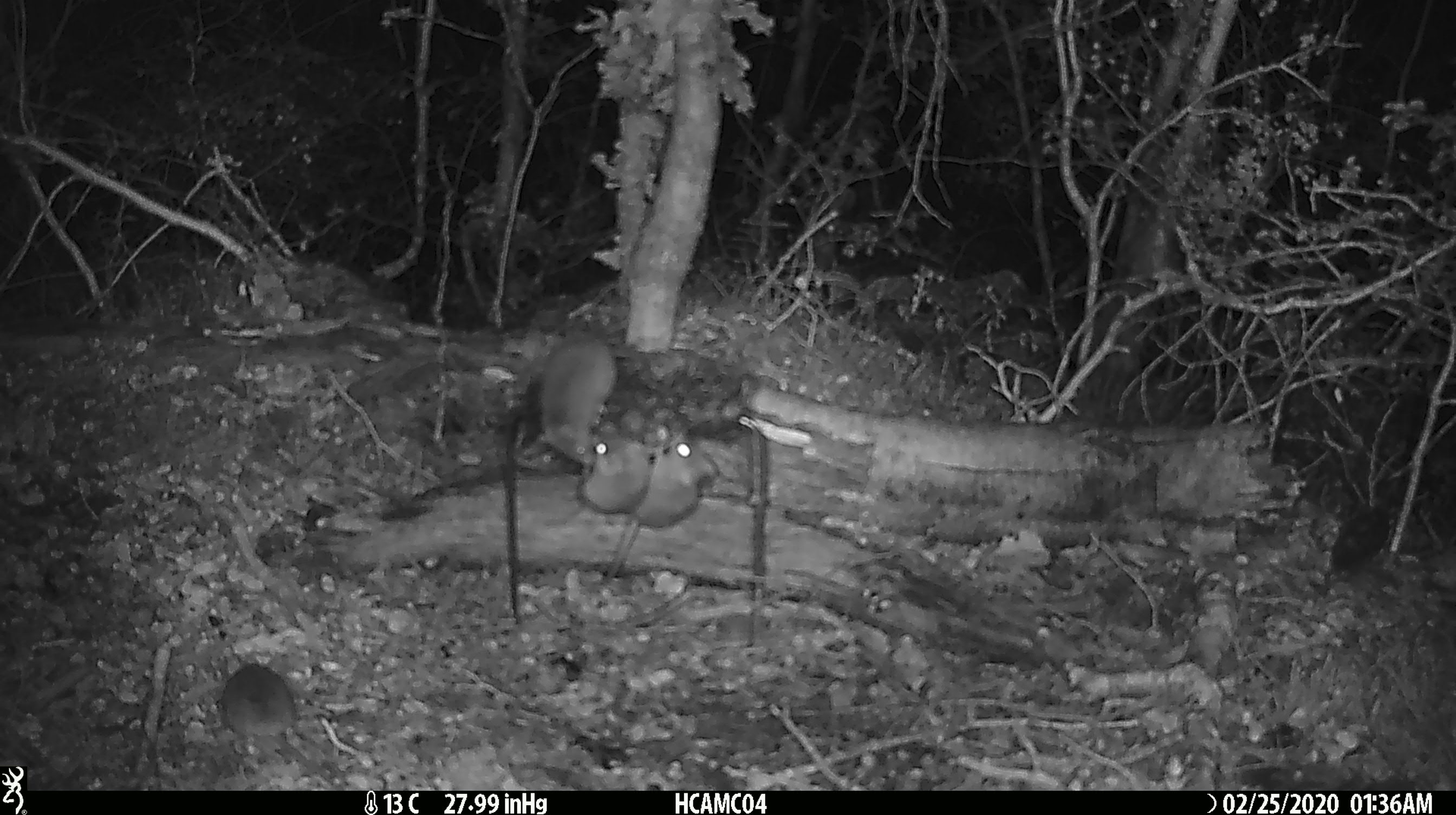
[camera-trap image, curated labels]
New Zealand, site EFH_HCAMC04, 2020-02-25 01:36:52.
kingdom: Animalia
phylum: Chordata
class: Mammalia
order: Rodentia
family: Muridae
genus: Mus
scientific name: Mus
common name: mouse